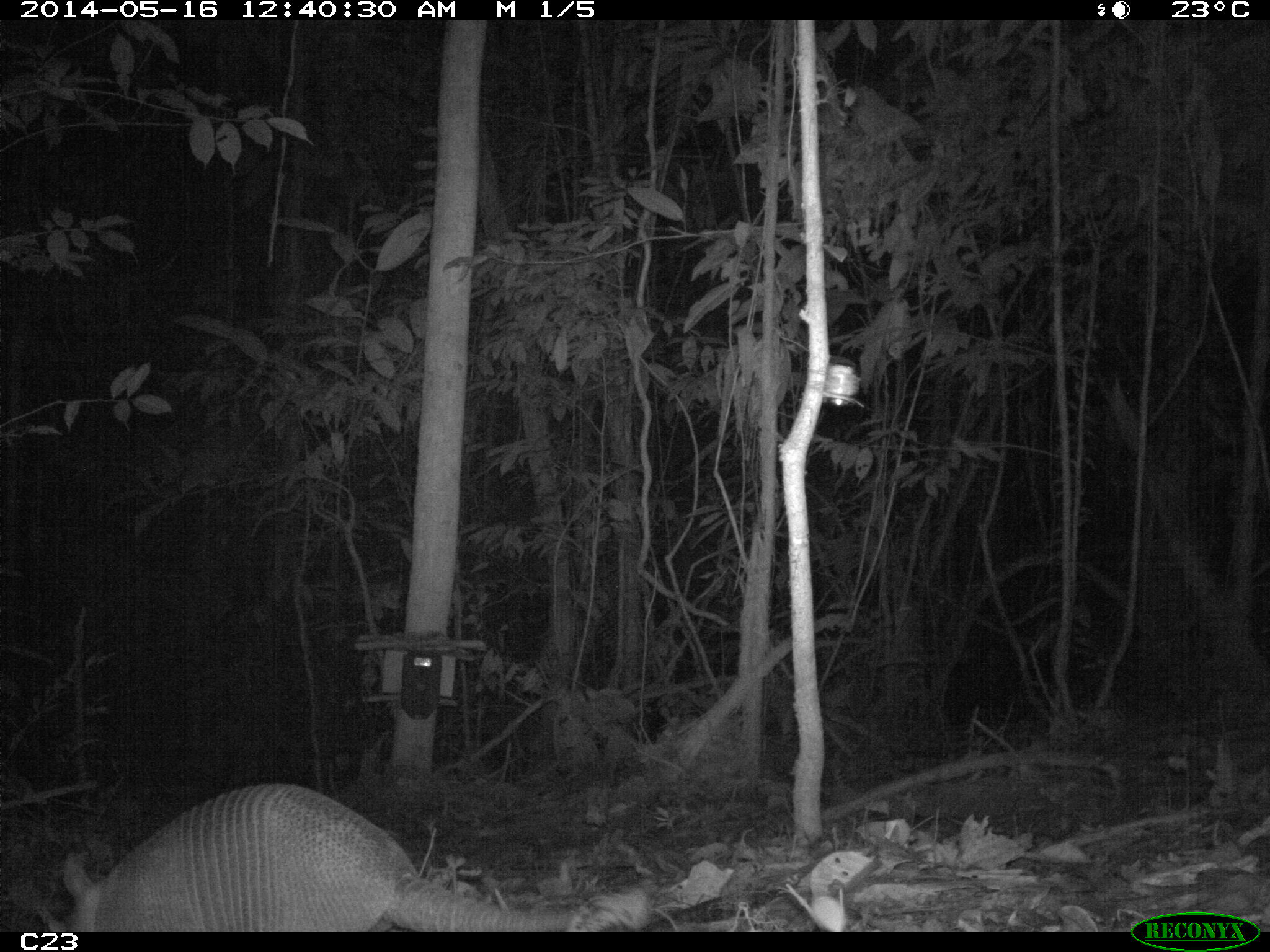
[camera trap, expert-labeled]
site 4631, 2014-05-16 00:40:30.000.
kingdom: Animalia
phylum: Chordata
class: Mammalia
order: Cingulata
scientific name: Cingulata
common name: armadillo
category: unknown armadillo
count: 1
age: adult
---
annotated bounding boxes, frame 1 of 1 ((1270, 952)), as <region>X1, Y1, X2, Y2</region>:
unknown armadillo: <region>41, 775, 652, 932</region>